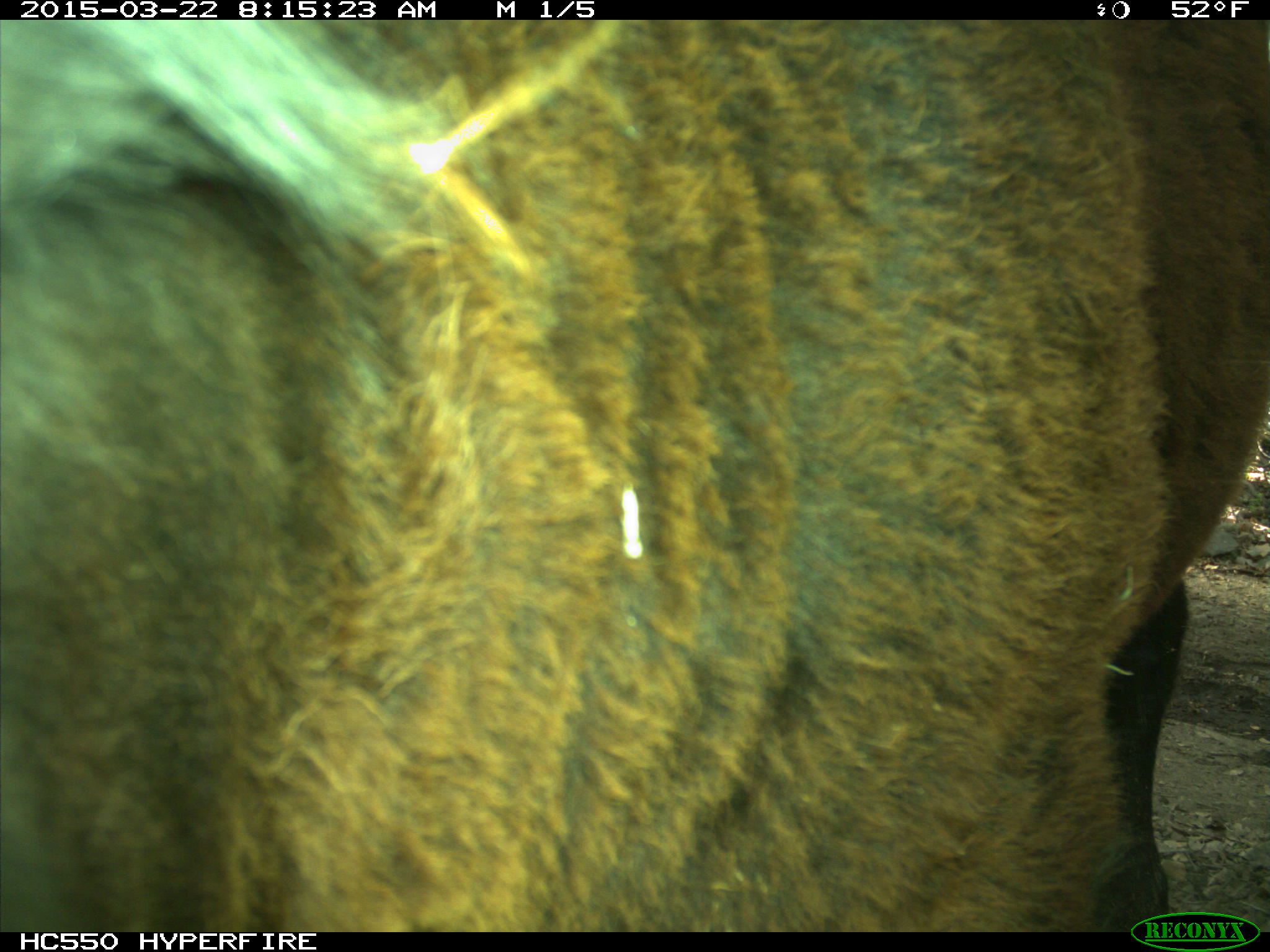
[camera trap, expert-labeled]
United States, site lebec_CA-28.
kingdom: Animalia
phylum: Chordata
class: Mammalia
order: Artiodactyla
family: Bovidae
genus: Bos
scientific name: Bos taurus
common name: domestic cow